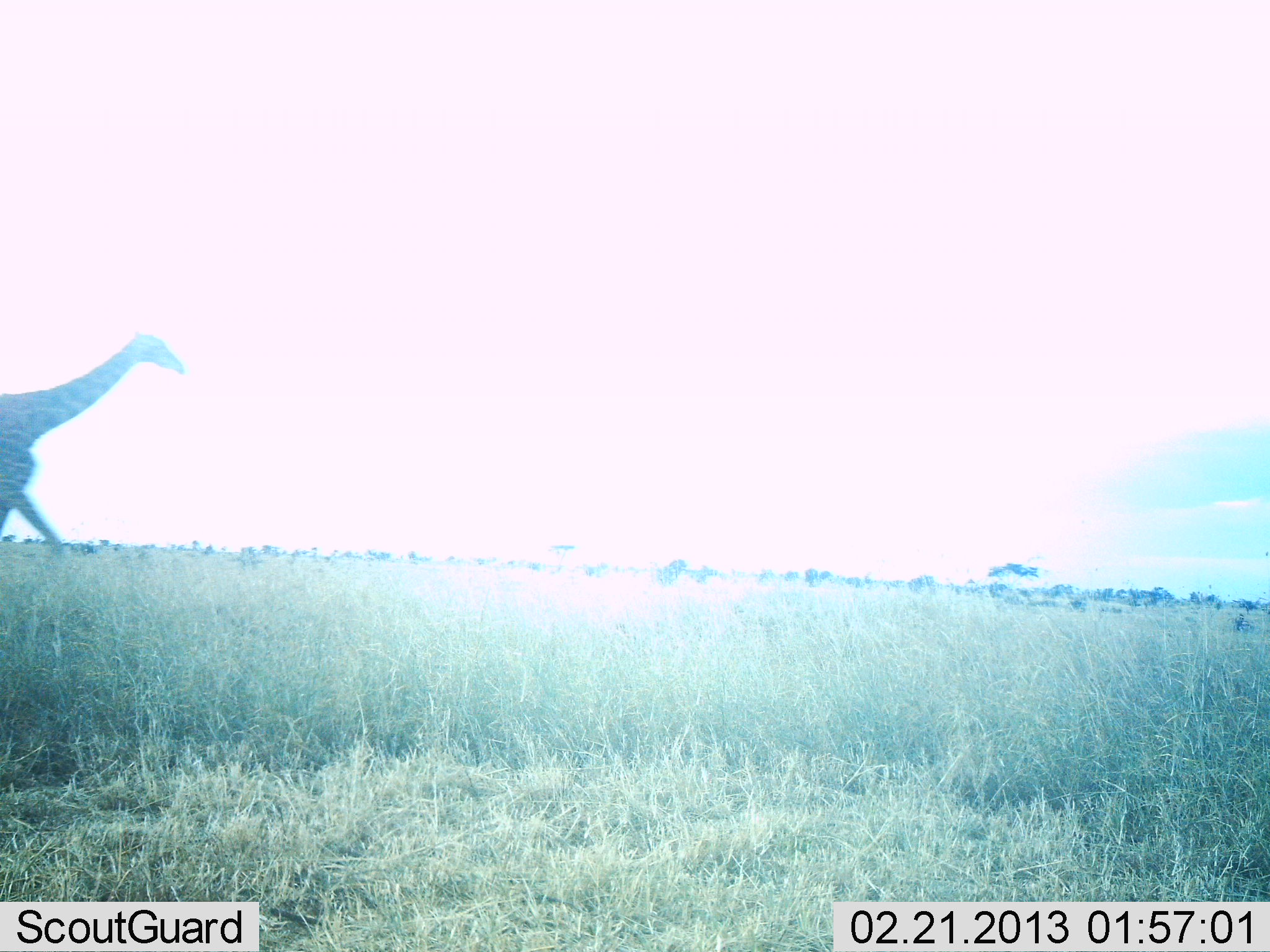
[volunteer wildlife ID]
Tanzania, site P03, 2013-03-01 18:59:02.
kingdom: Animalia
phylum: Chordata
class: Mammalia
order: Artiodactyla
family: Giraffidae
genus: Giraffa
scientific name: Giraffa camelopardalis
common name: giraffe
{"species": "giraffe (Giraffa camelopardalis)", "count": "1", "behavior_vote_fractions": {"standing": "8%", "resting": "0%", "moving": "92%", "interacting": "0%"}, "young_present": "0%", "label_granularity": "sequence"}